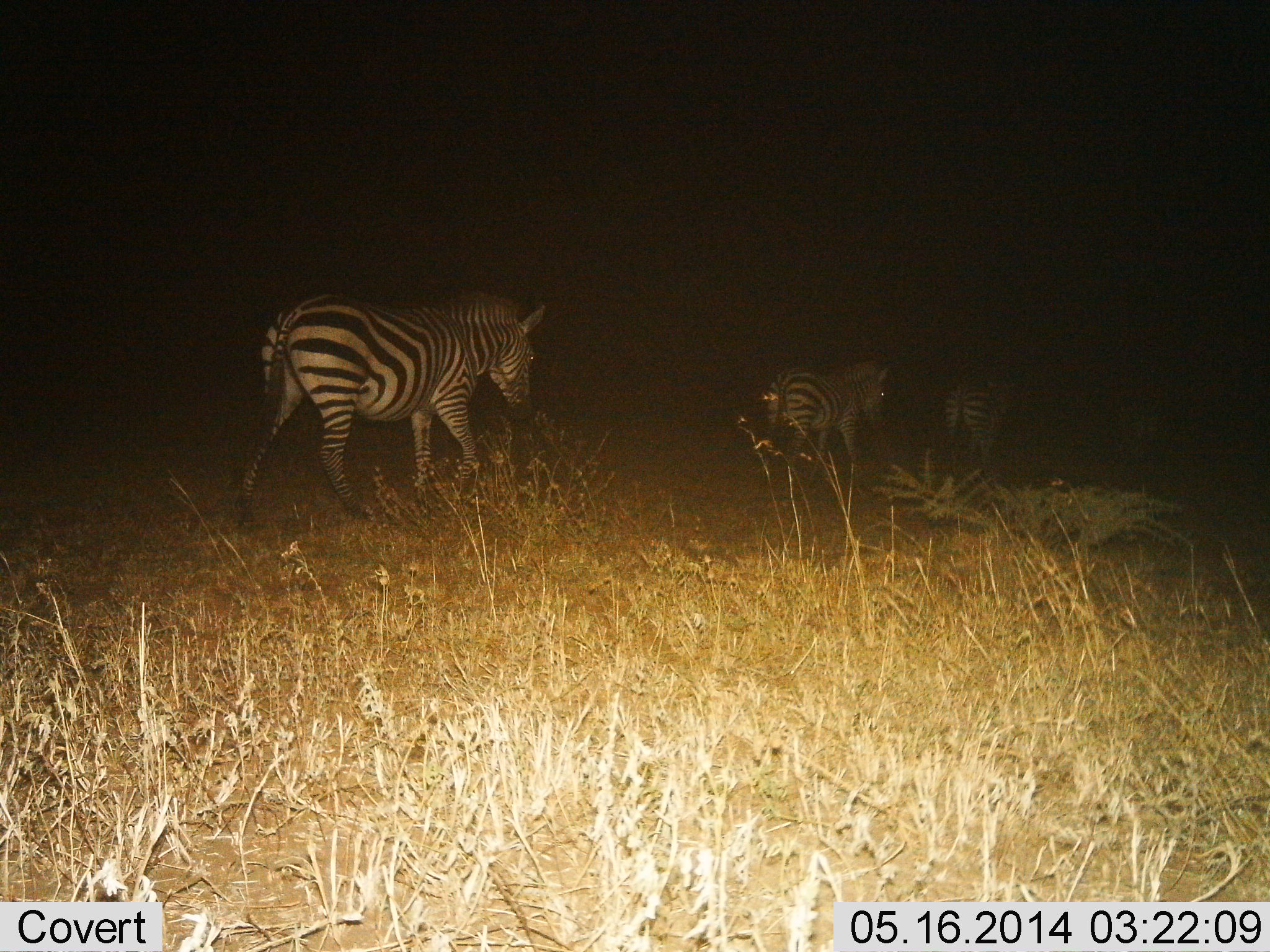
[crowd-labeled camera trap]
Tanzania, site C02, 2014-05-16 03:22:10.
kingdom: Animalia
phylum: Chordata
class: Mammalia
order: Perissodactyla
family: Equidae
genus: Equus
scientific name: Equus quagga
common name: plains zebra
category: zebra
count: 3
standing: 0%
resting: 0%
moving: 100%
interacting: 0%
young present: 0%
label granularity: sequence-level